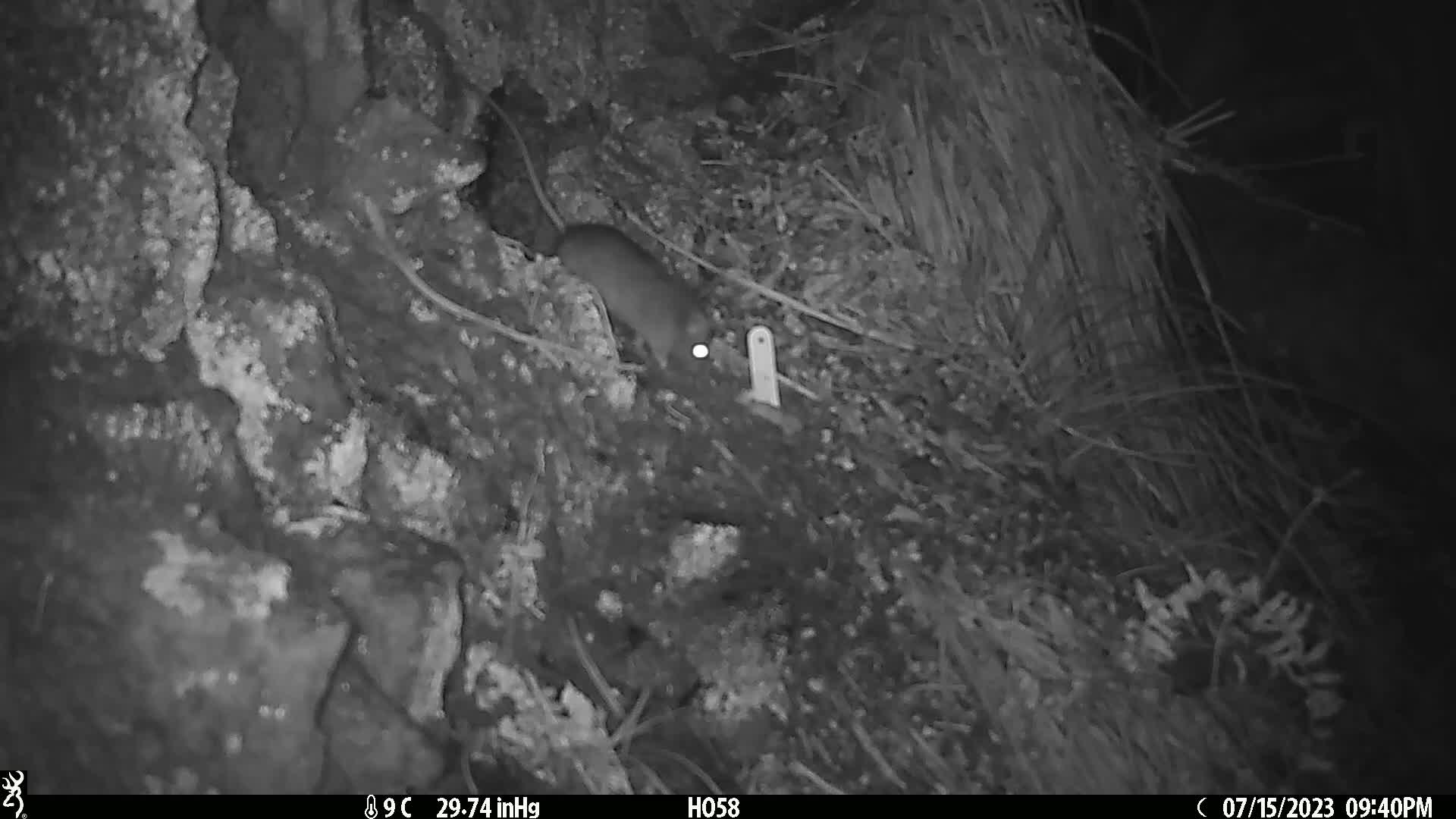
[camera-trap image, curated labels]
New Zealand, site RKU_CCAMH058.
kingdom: Animalia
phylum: Chordata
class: Mammalia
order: Rodentia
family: Muridae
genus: Rattus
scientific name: Rattus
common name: rat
Rat (Rattus).